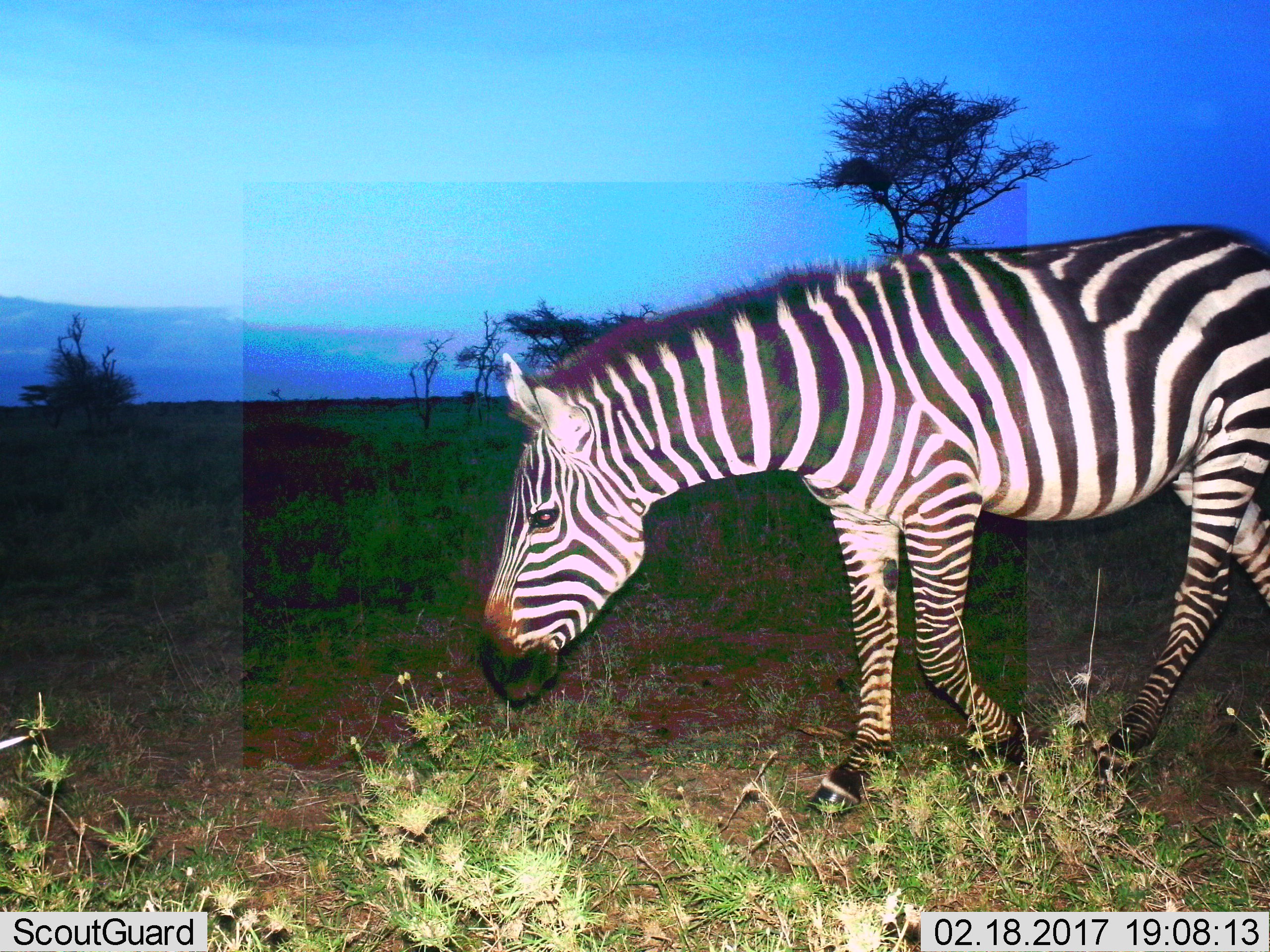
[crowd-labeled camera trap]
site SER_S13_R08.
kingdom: Animalia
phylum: Chordata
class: Mammalia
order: Perissodactyla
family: Equidae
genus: Equus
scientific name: Equus quagga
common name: plains zebra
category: zebraplains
Zebraplains (plains zebra) (Equus quagga), count 1. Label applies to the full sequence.